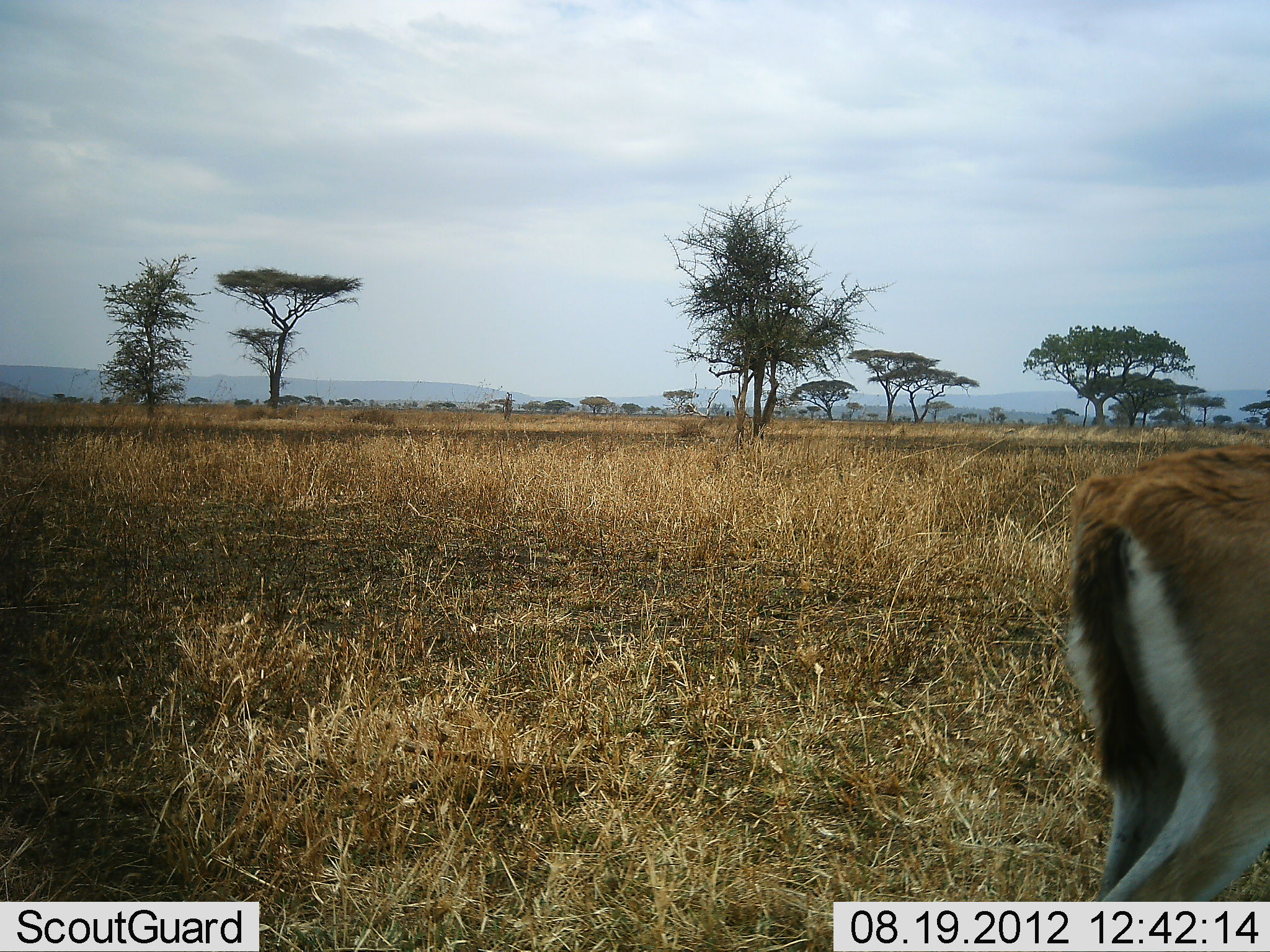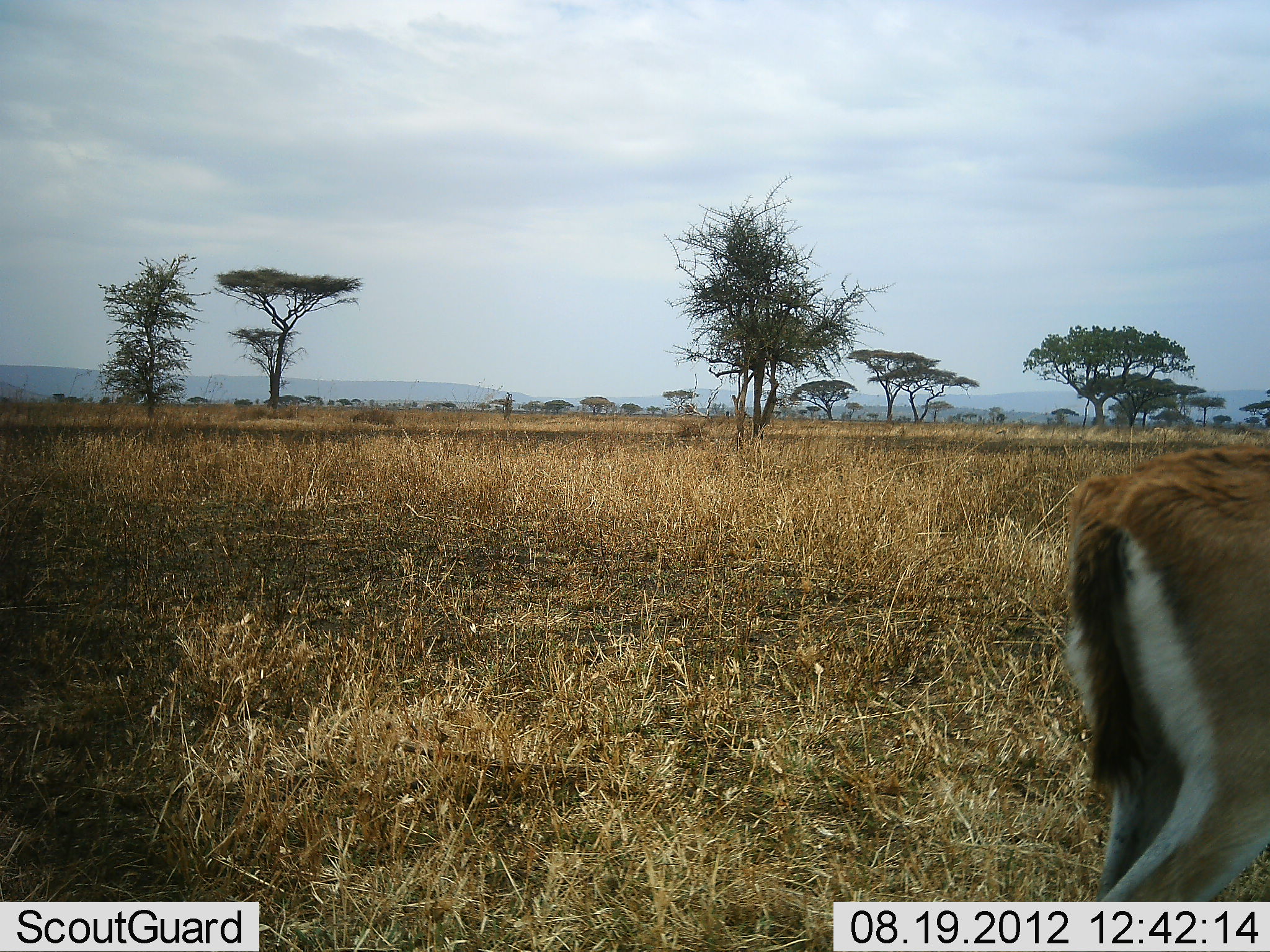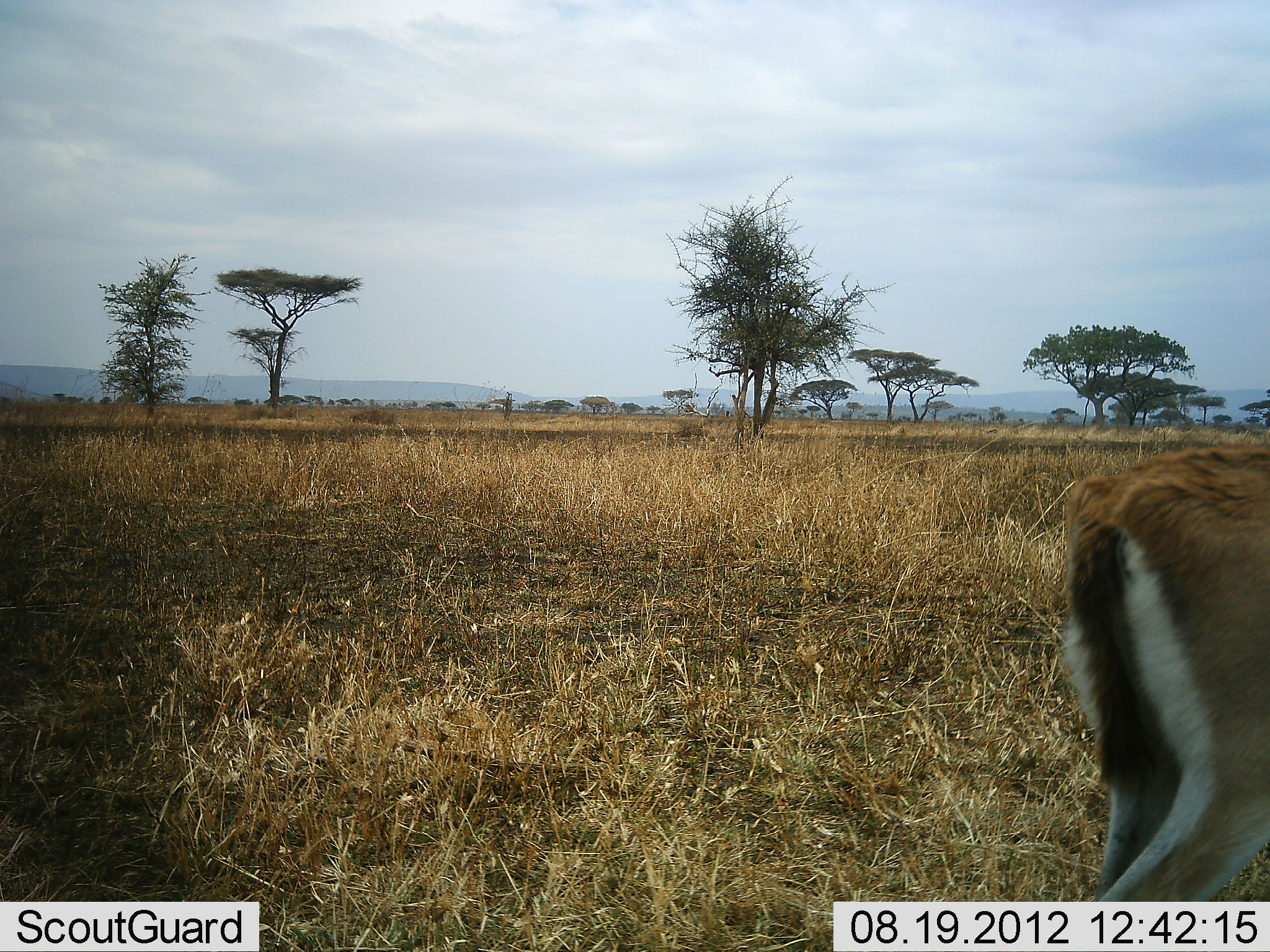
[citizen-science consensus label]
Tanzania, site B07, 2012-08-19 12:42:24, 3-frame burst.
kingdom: Animalia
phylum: Chordata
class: Mammalia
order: Artiodactyla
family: Bovidae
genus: Eudorcas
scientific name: Eudorcas thomsonii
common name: thomson's gazelle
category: gazellethomsons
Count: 1.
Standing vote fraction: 100%.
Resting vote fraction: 0%.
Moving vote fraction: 0%.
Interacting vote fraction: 0%.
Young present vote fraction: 0%.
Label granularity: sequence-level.